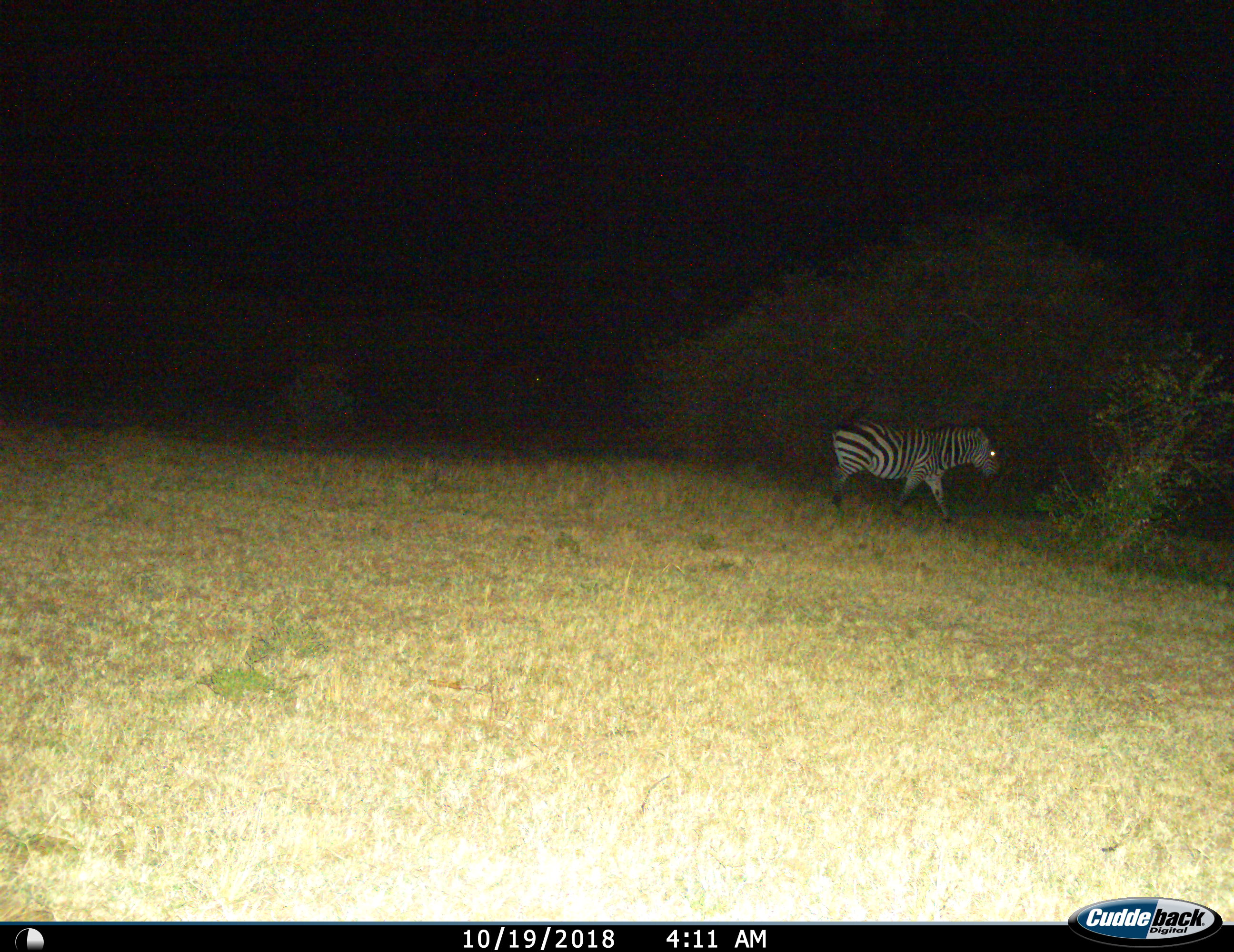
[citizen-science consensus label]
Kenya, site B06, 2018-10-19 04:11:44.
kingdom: Animalia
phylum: Chordata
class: Mammalia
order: Perissodactyla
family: Equidae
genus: Equus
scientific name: Equus quagga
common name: plains zebra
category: zebra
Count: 1.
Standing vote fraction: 10%.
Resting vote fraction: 0%.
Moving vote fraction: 90%.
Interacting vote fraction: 0%.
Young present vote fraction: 0%.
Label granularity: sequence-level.